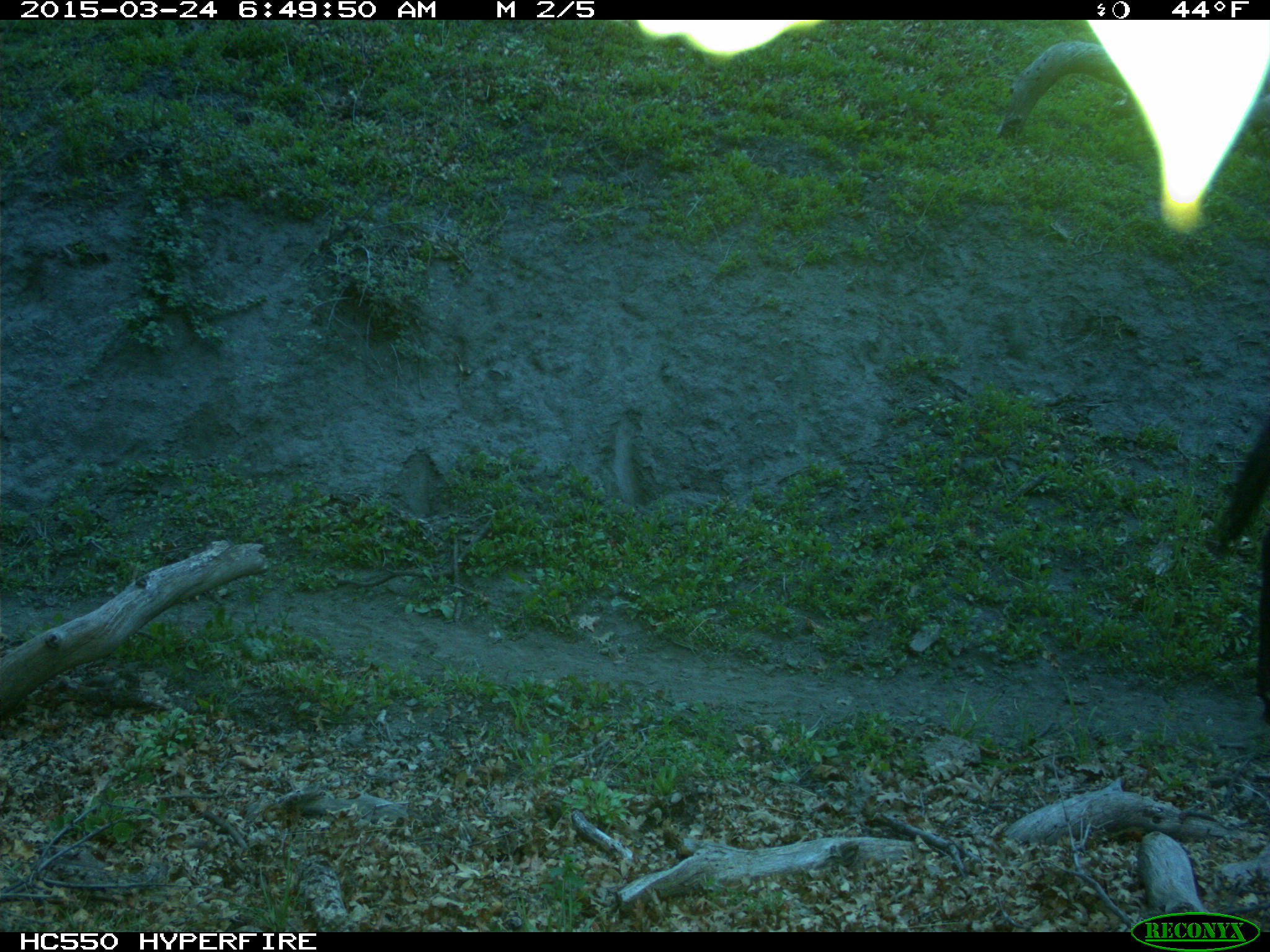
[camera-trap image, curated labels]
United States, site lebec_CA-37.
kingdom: Animalia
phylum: Chordata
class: Mammalia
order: Artiodactyla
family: Bovidae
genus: Bos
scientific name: Bos taurus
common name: domestic cow